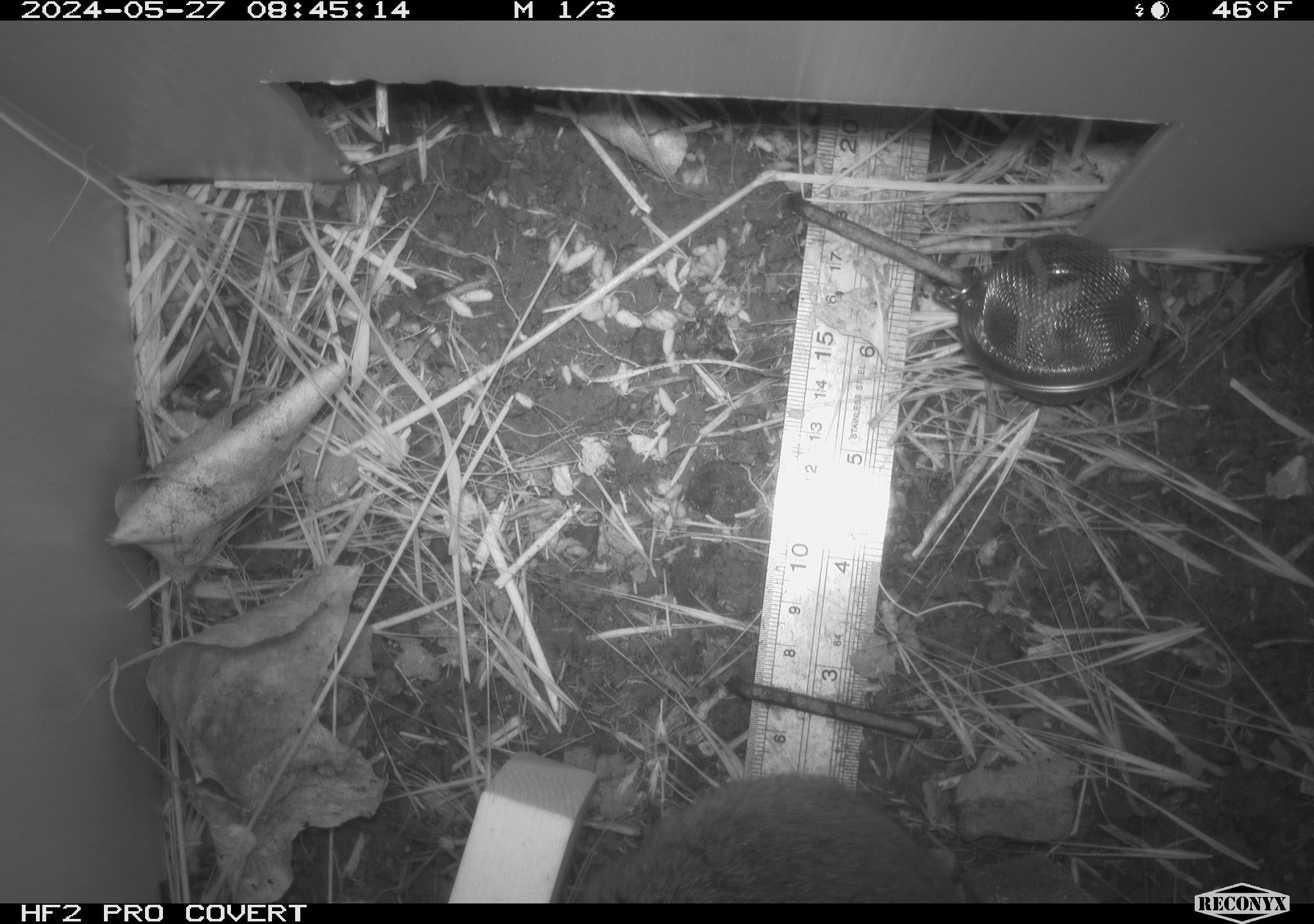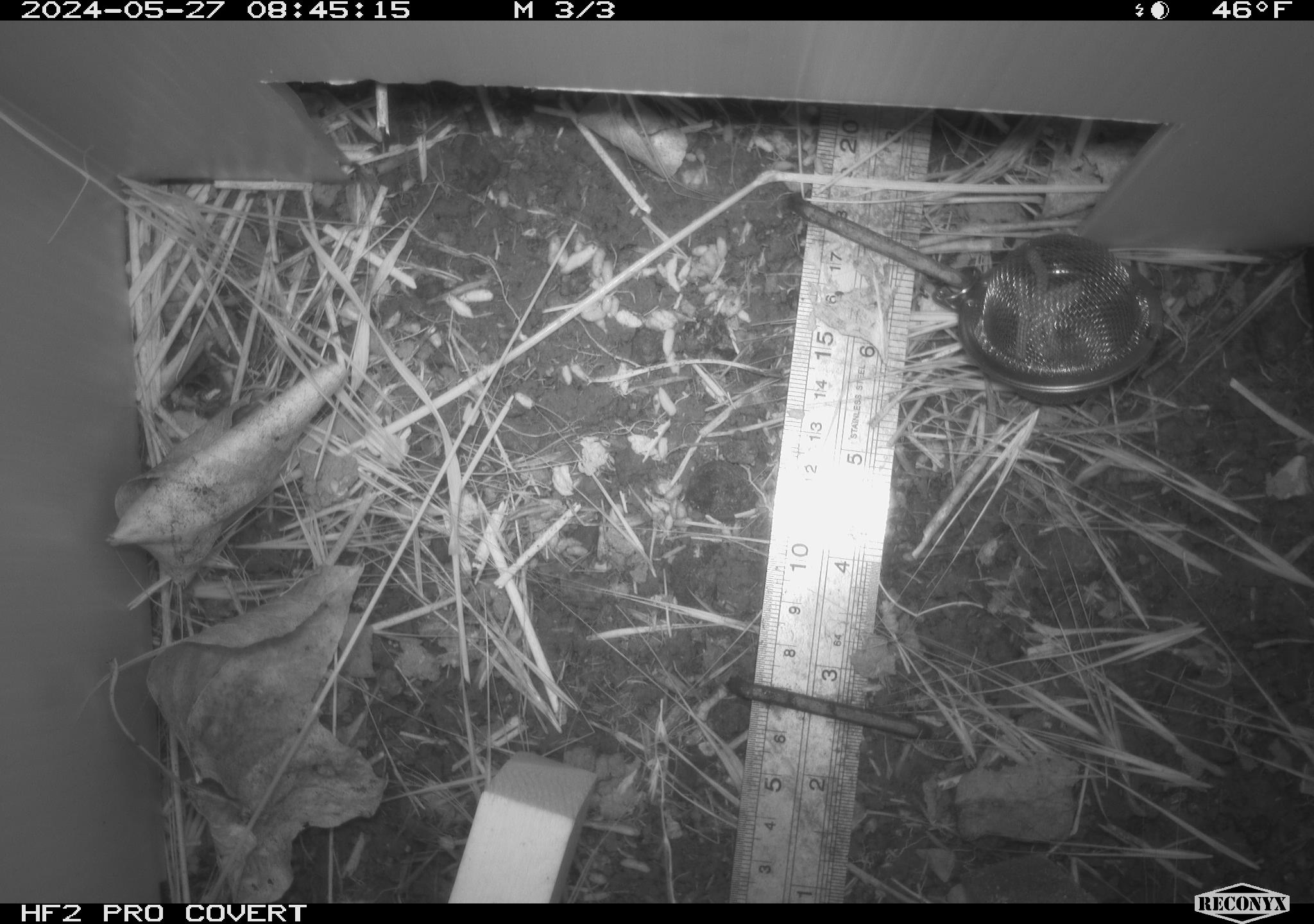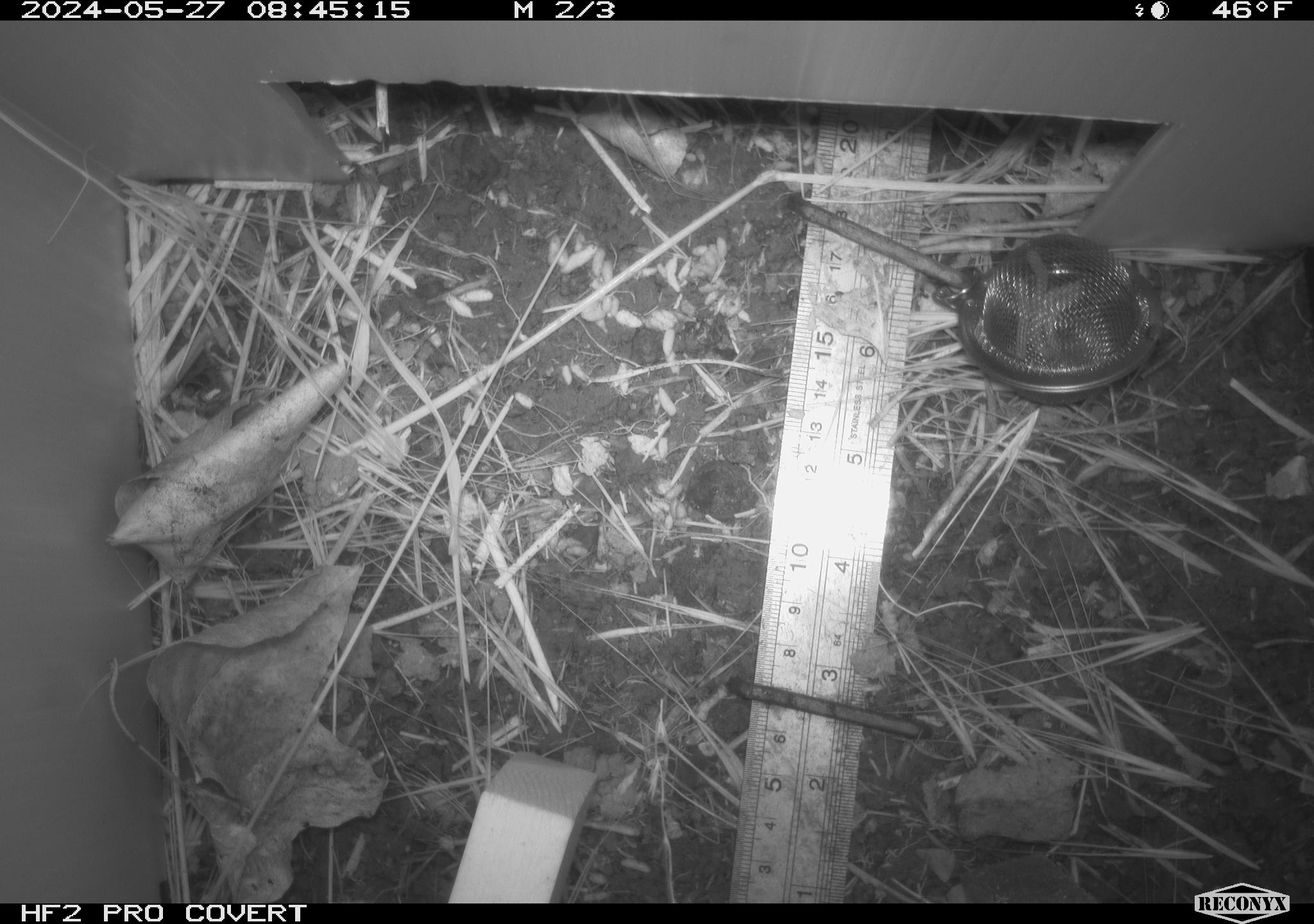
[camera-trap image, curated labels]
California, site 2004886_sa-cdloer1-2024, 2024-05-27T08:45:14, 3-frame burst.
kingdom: Animalia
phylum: Chordata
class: Mammalia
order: Rodentia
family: Cricetidae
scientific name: Arvicolinae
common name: voles, lemmings, and muskrats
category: arvicolinae subfamily